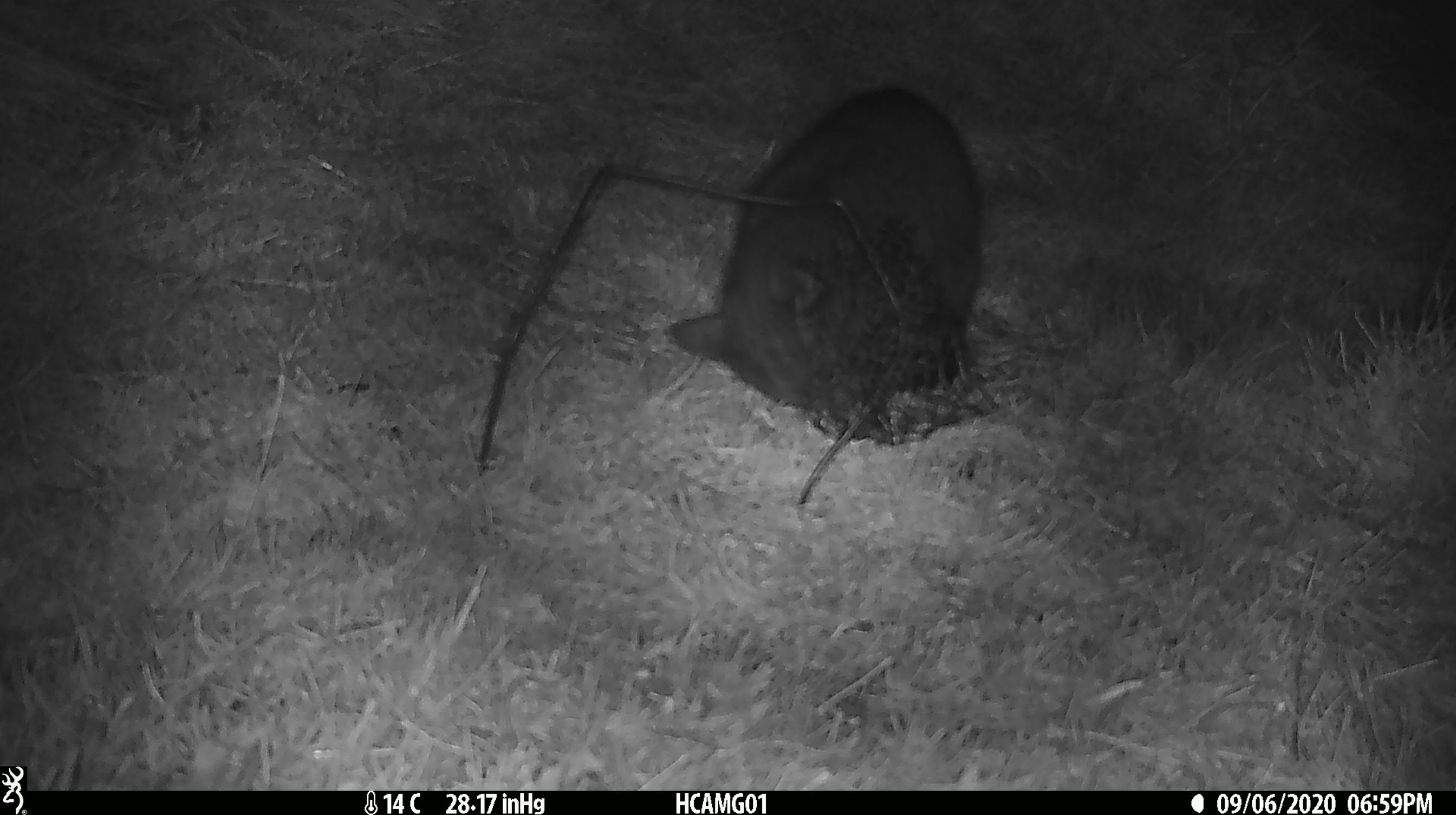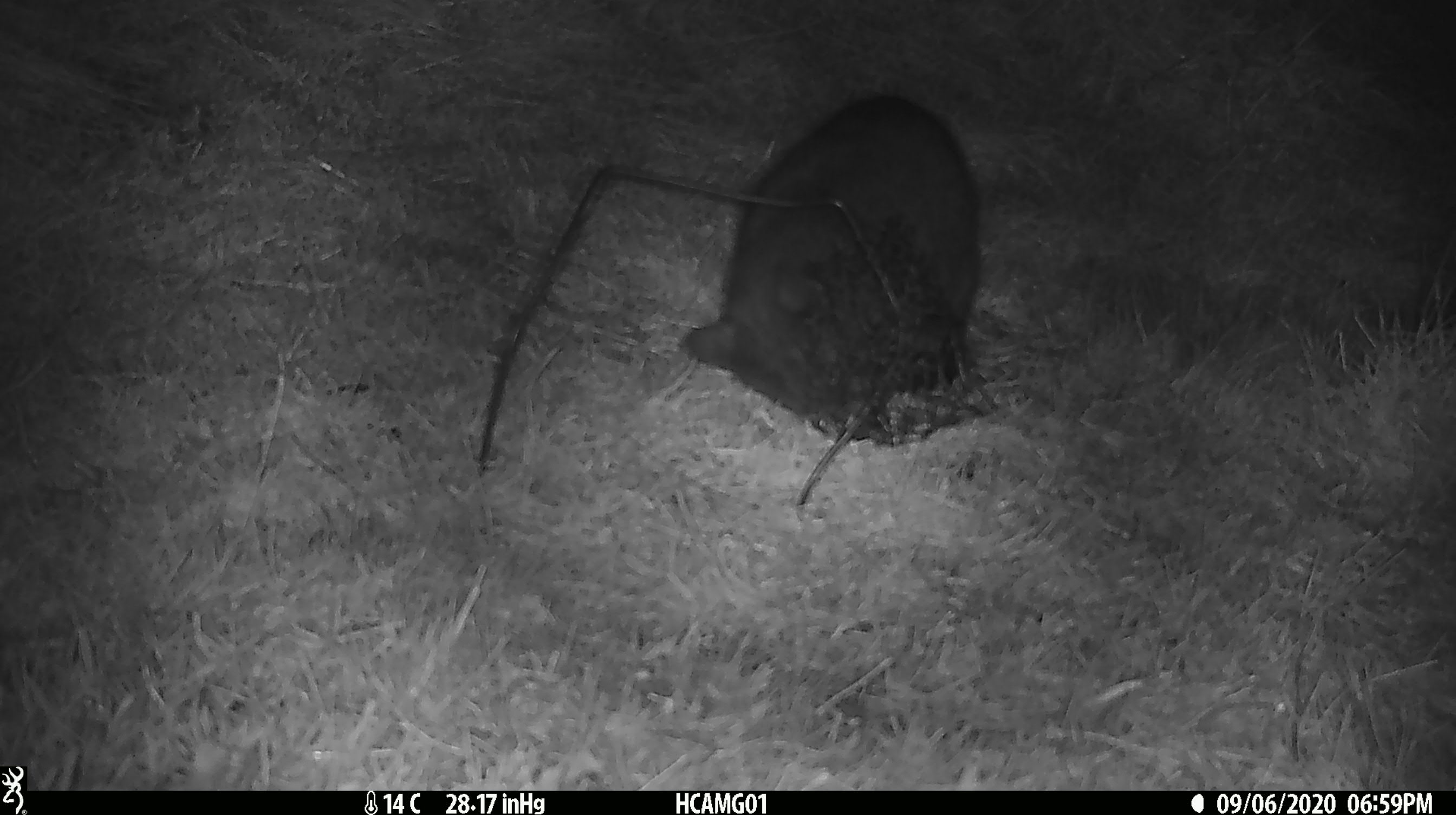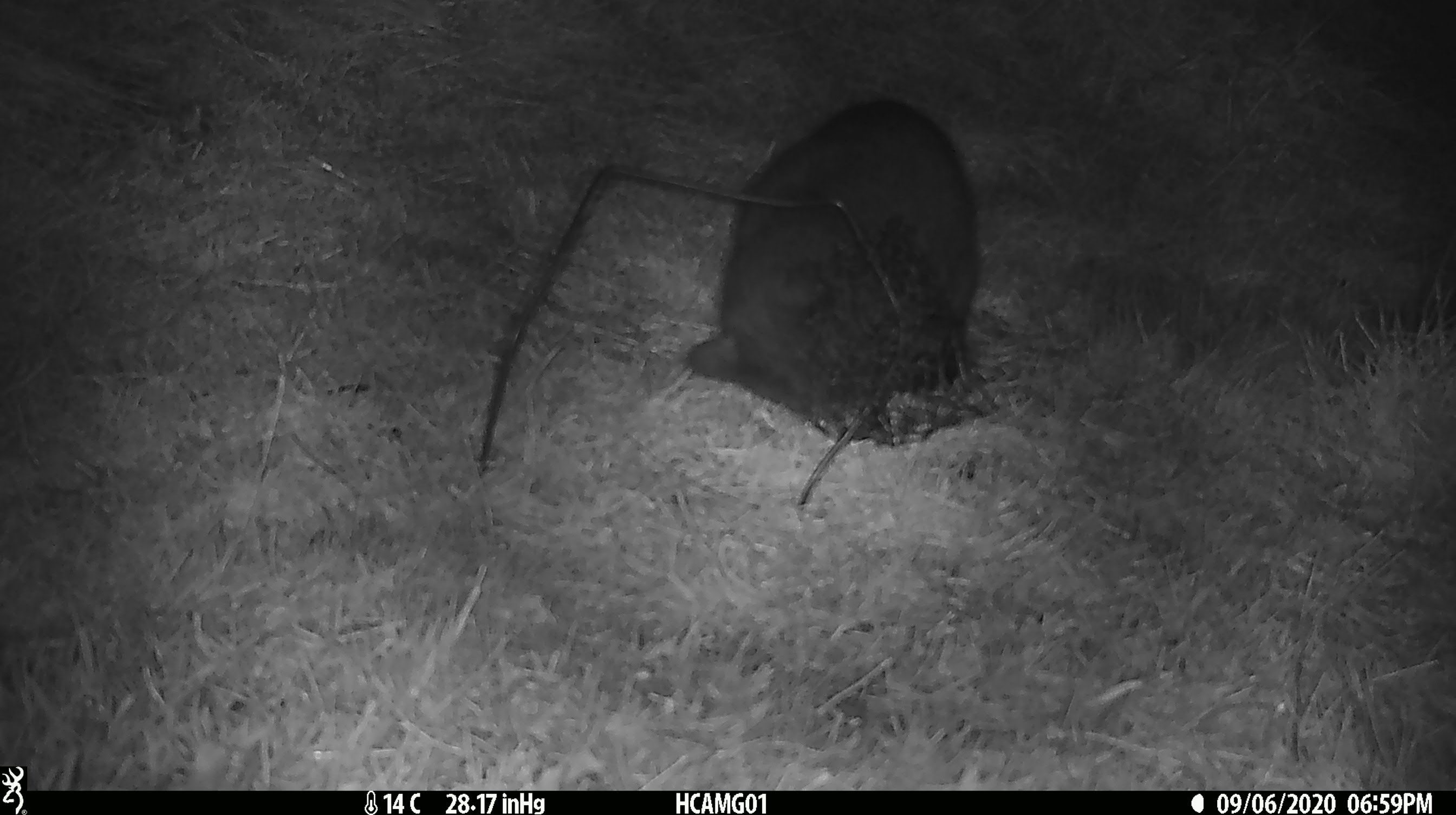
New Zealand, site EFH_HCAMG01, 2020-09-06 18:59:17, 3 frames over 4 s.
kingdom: Animalia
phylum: Chordata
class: Mammalia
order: Carnivora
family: Felidae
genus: Felis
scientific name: Felis catus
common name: domestic cat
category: cat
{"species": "cat (domestic cat) (Felis catus)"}